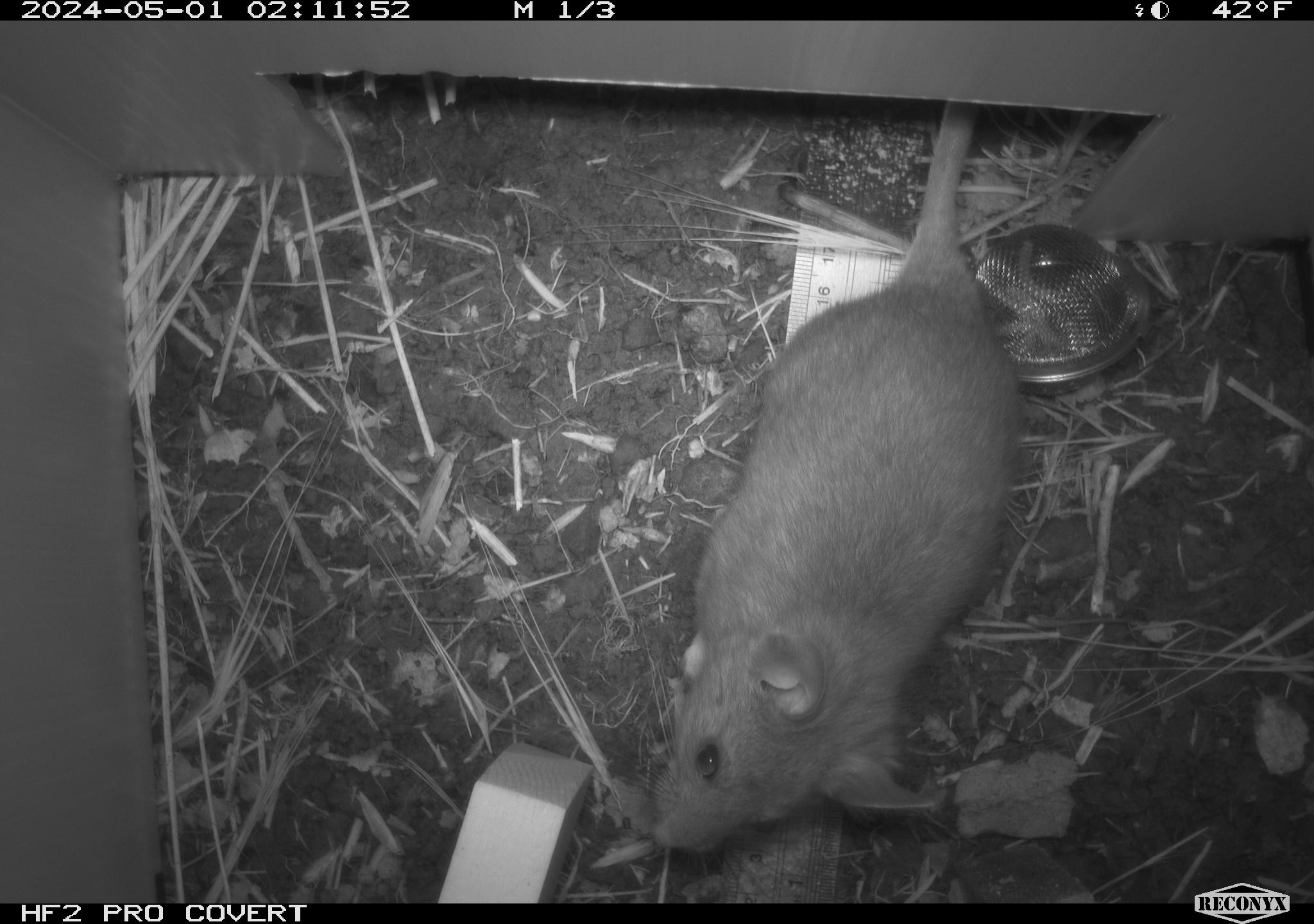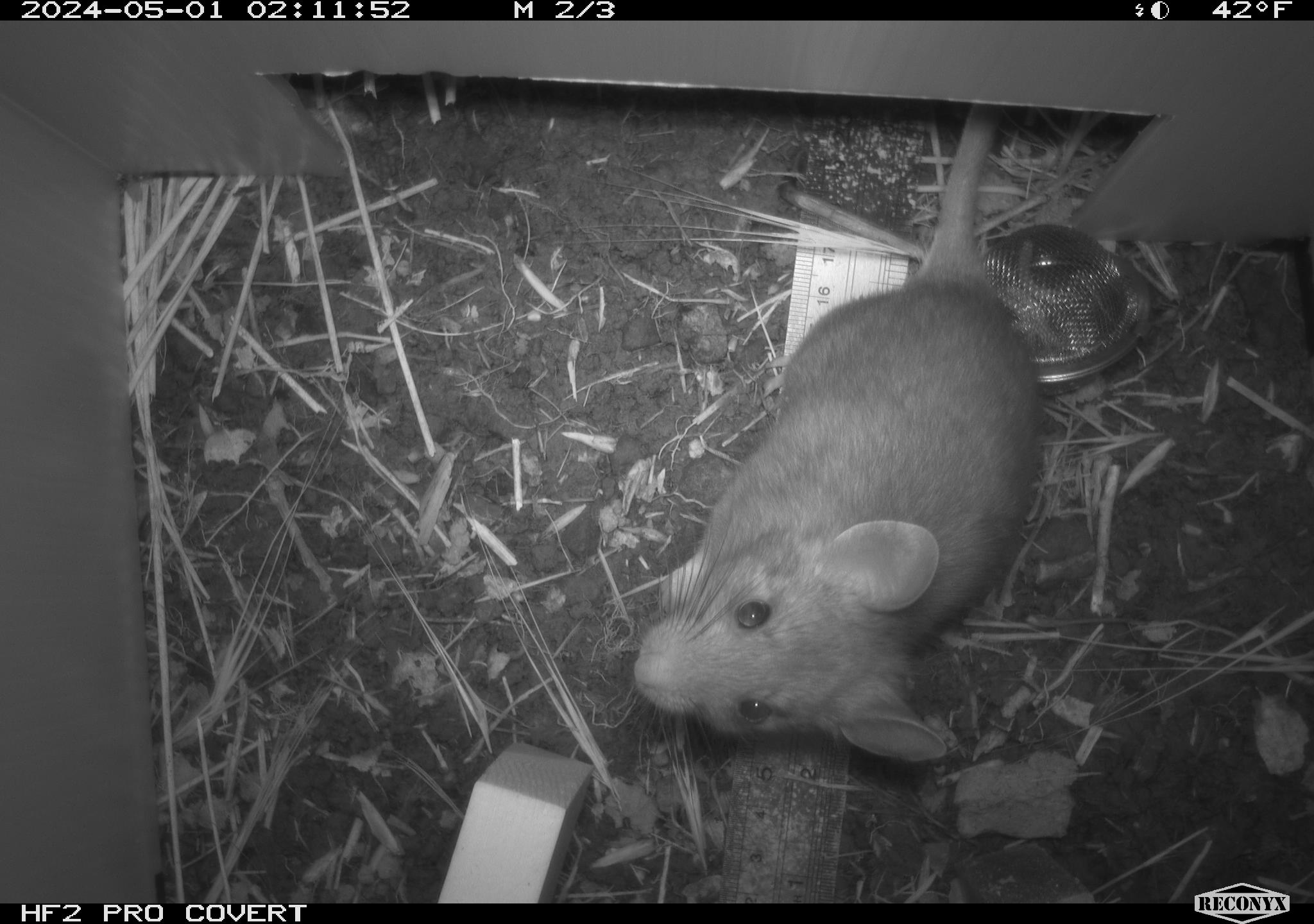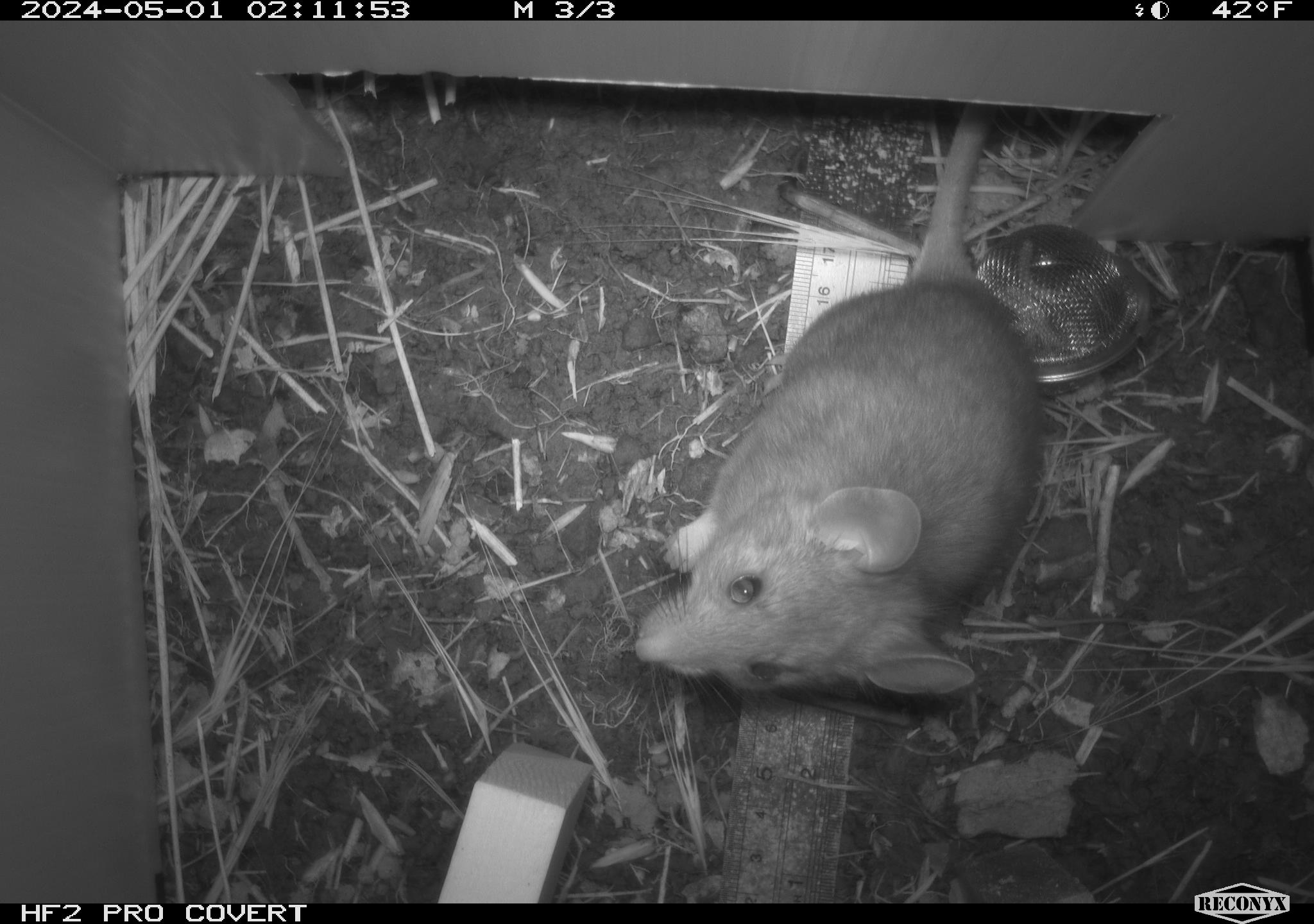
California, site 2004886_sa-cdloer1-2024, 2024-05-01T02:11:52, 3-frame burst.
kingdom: Animalia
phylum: Chordata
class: Mammalia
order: Rodentia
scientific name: Rodentia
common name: woodrat or rat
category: woodrat or rat species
Woodrat or rat species (woodrat or rat) (Rodentia).